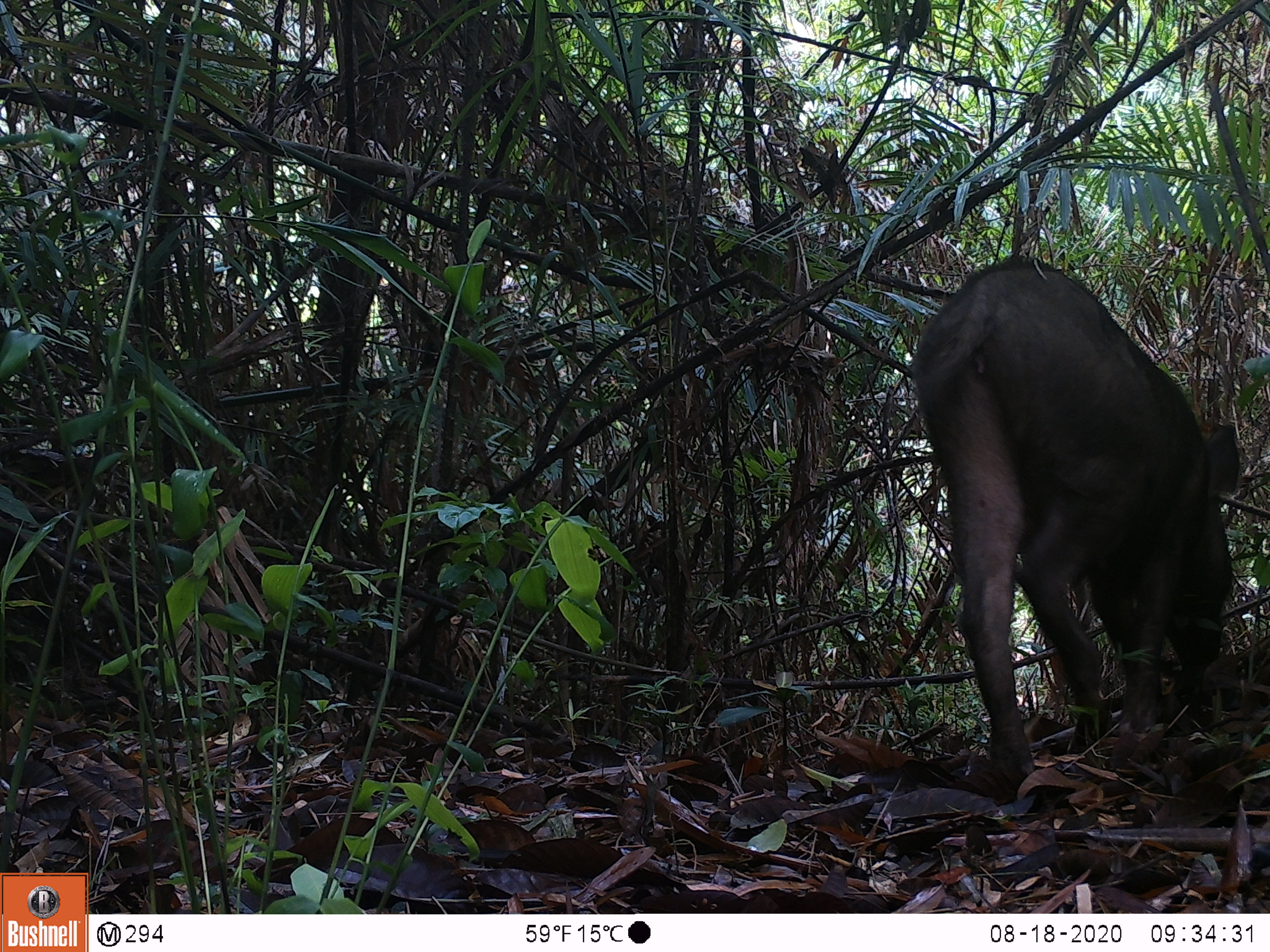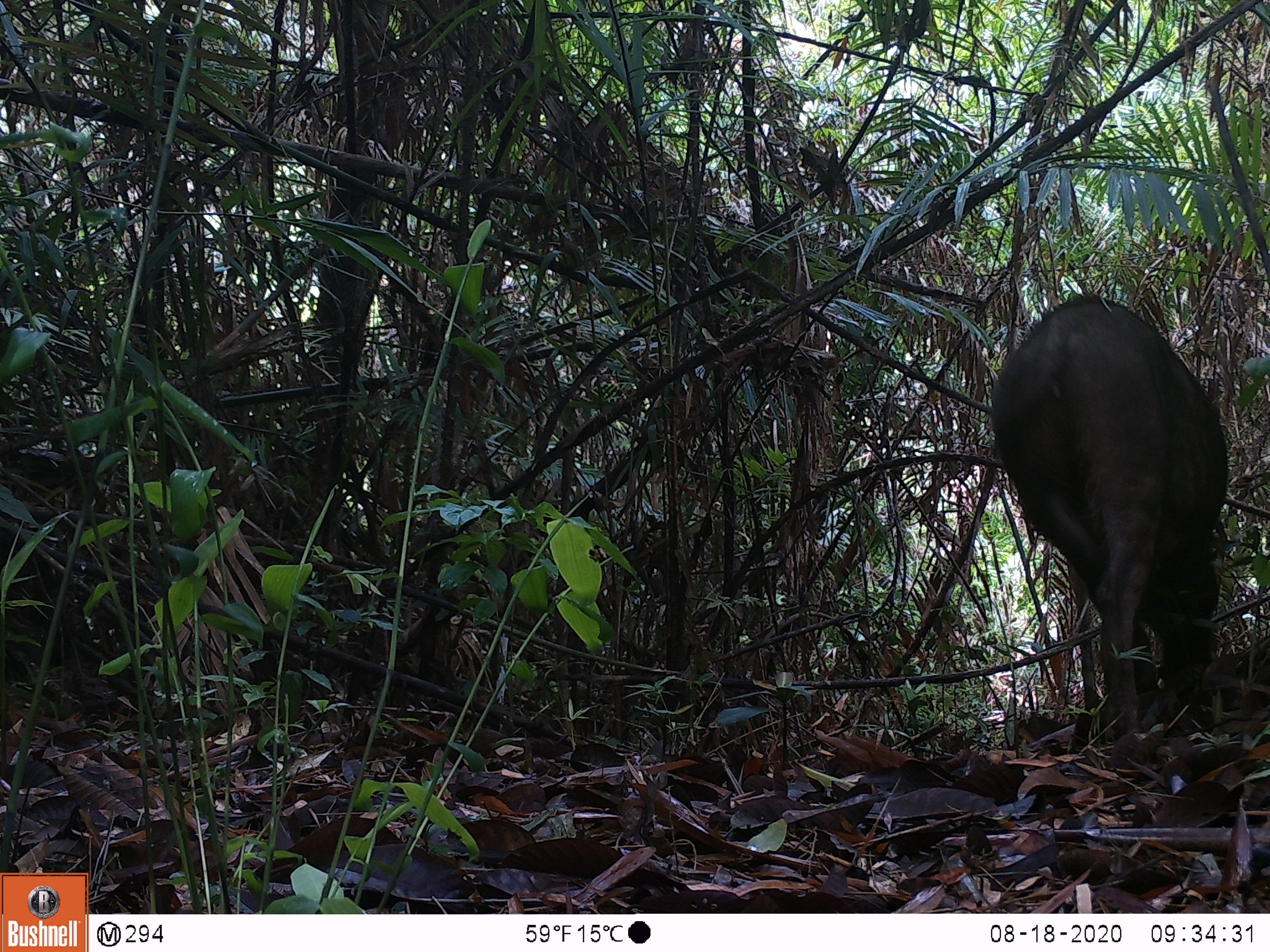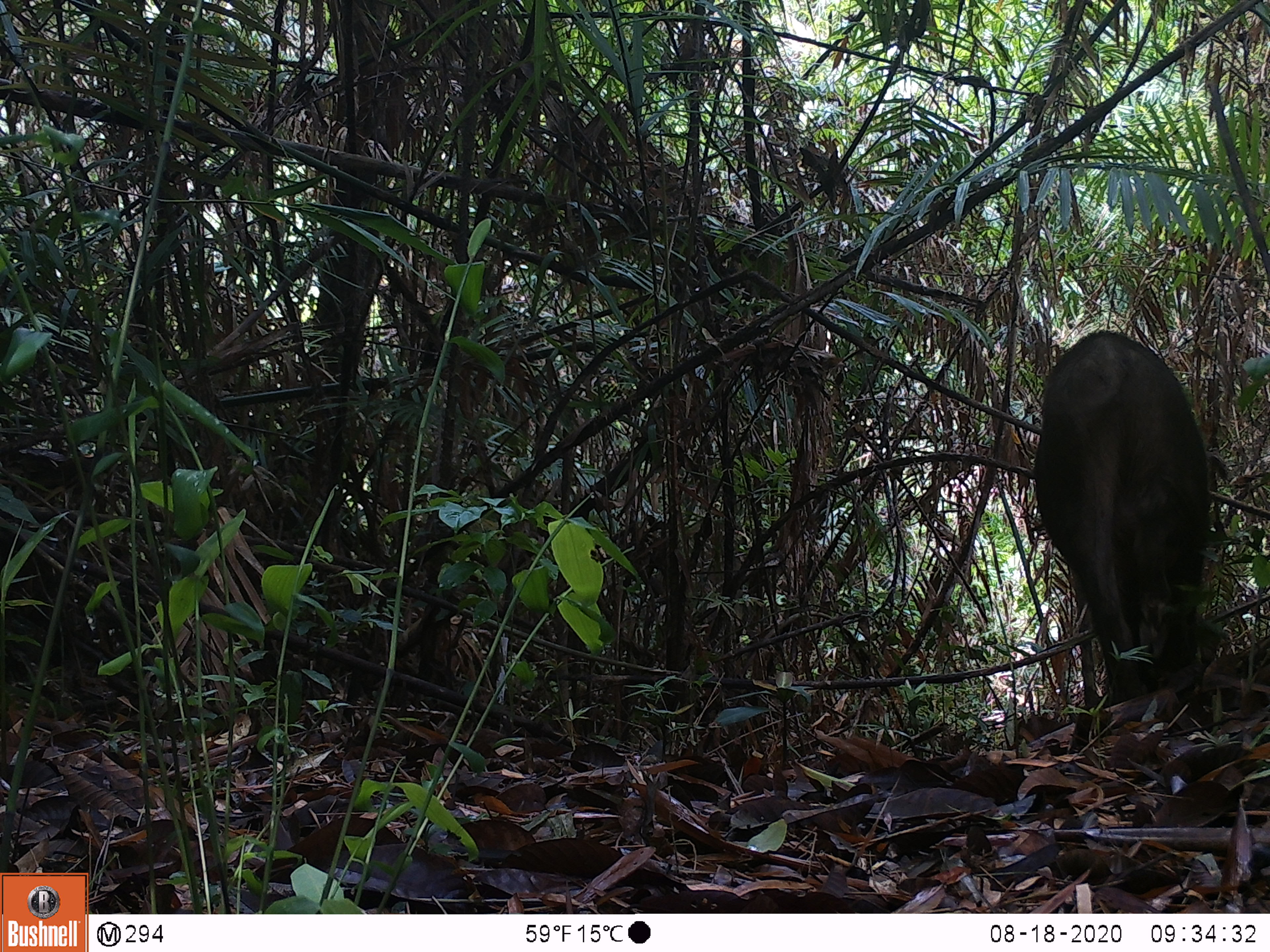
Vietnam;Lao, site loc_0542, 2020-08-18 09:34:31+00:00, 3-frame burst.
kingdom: Animalia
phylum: Chordata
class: Mammalia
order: Artiodactyla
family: Suidae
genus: Sus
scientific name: Sus scrofa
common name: eurasian wild pig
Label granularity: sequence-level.